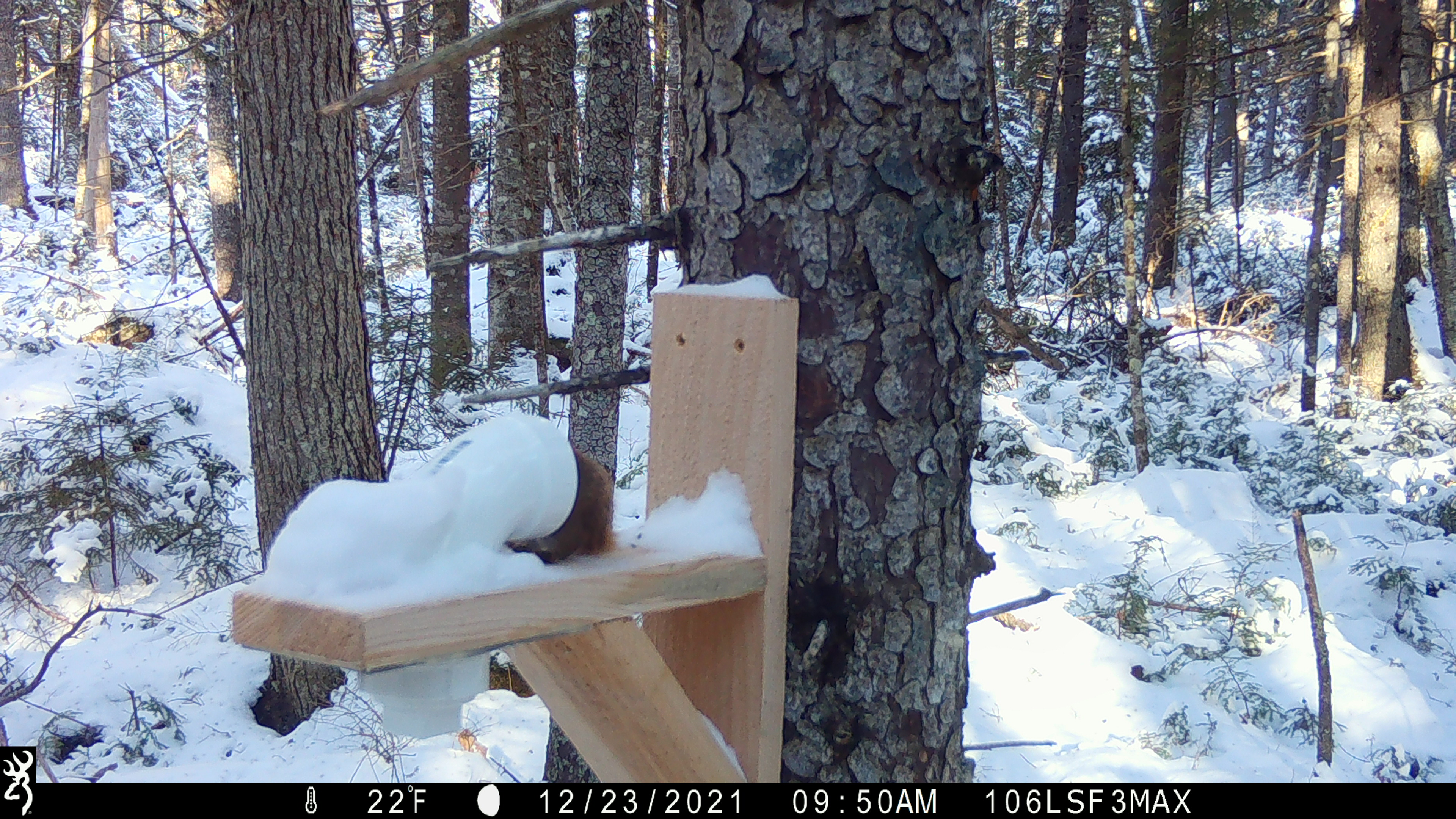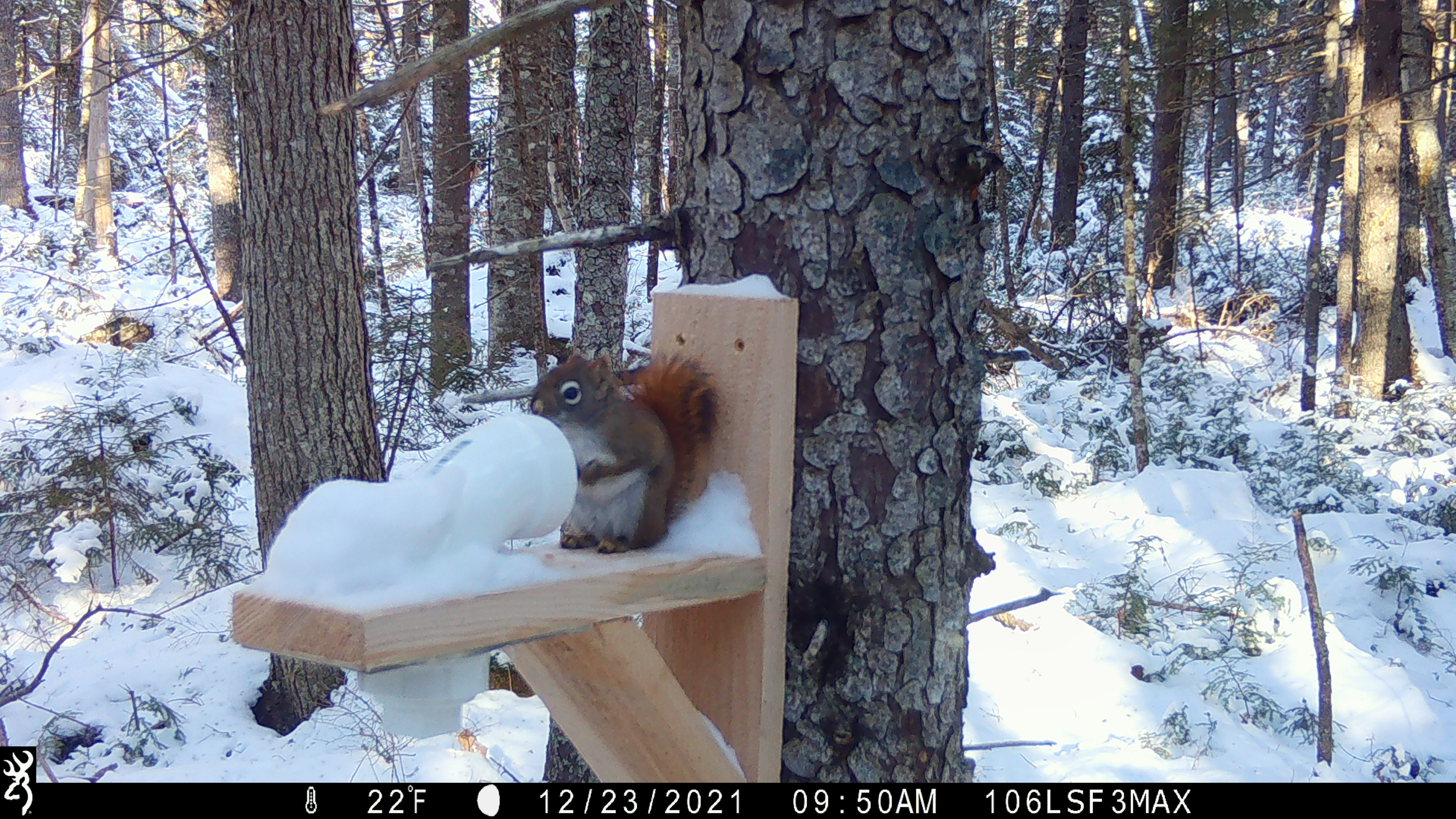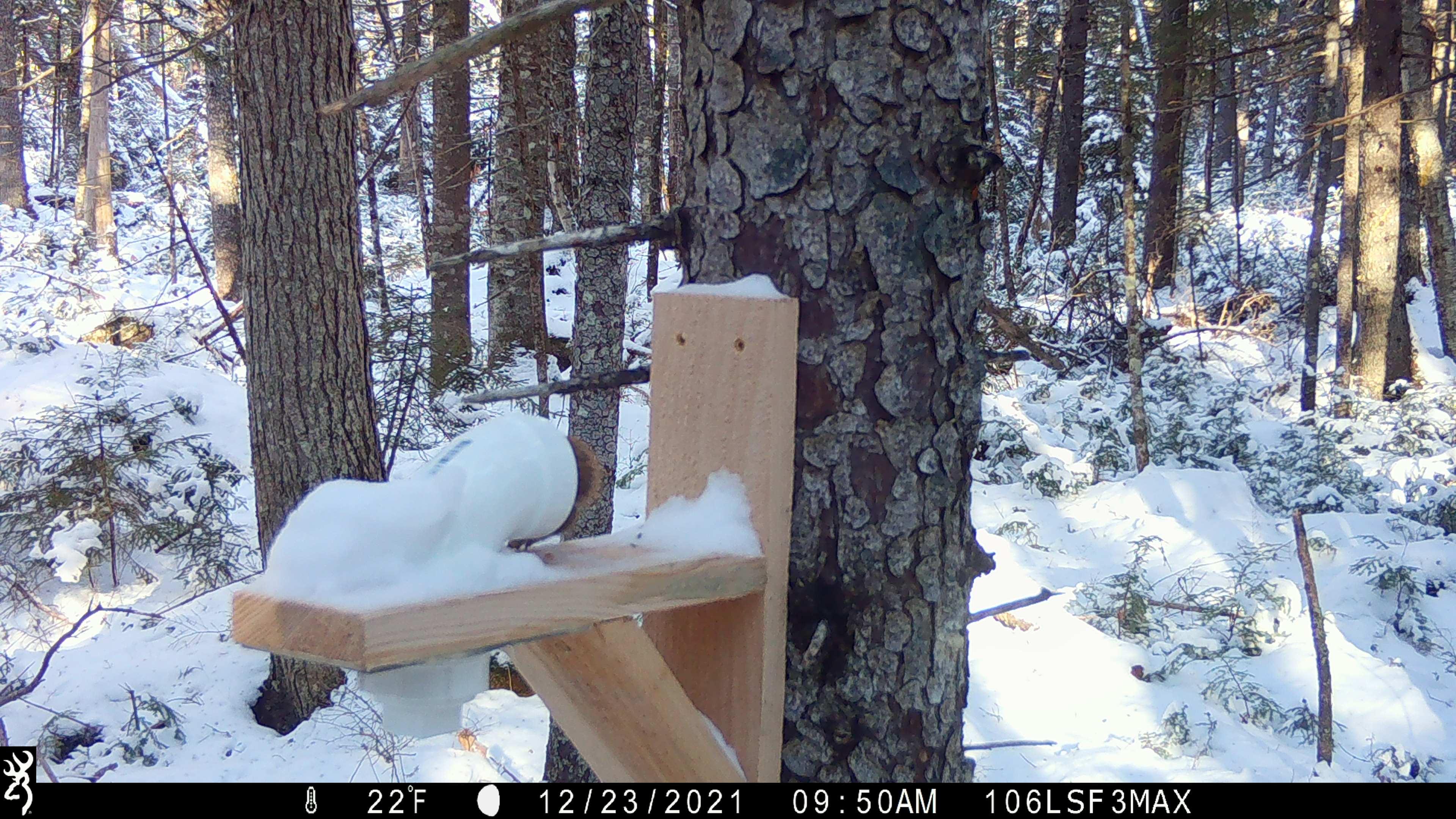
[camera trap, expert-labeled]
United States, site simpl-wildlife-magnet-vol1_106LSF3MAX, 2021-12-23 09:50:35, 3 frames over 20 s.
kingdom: Animalia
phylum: Chordata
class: Mammalia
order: Rodentia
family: Sciuridae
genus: Tamiasciurus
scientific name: Tamiasciurus hudsonicus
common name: red squirrel